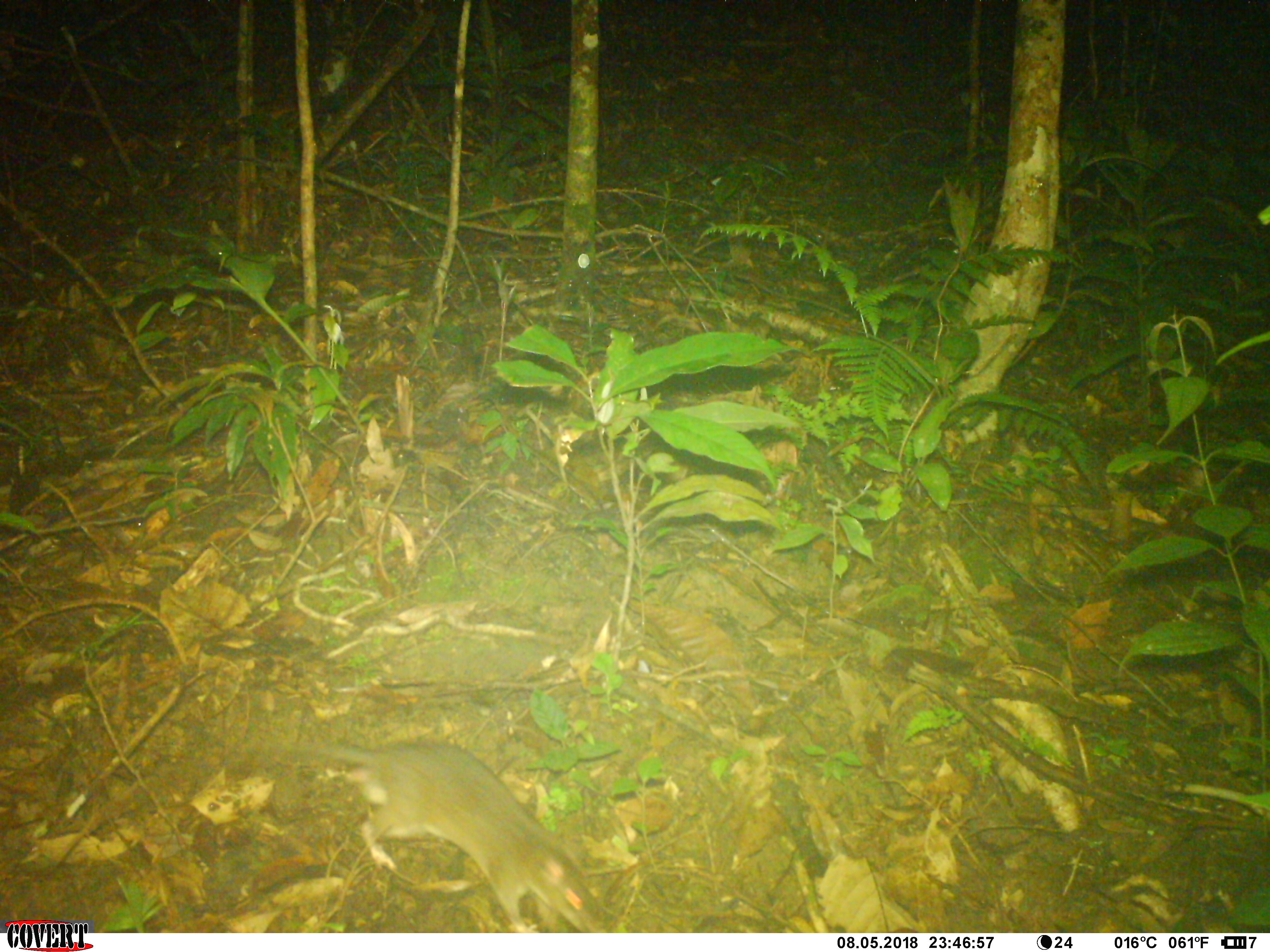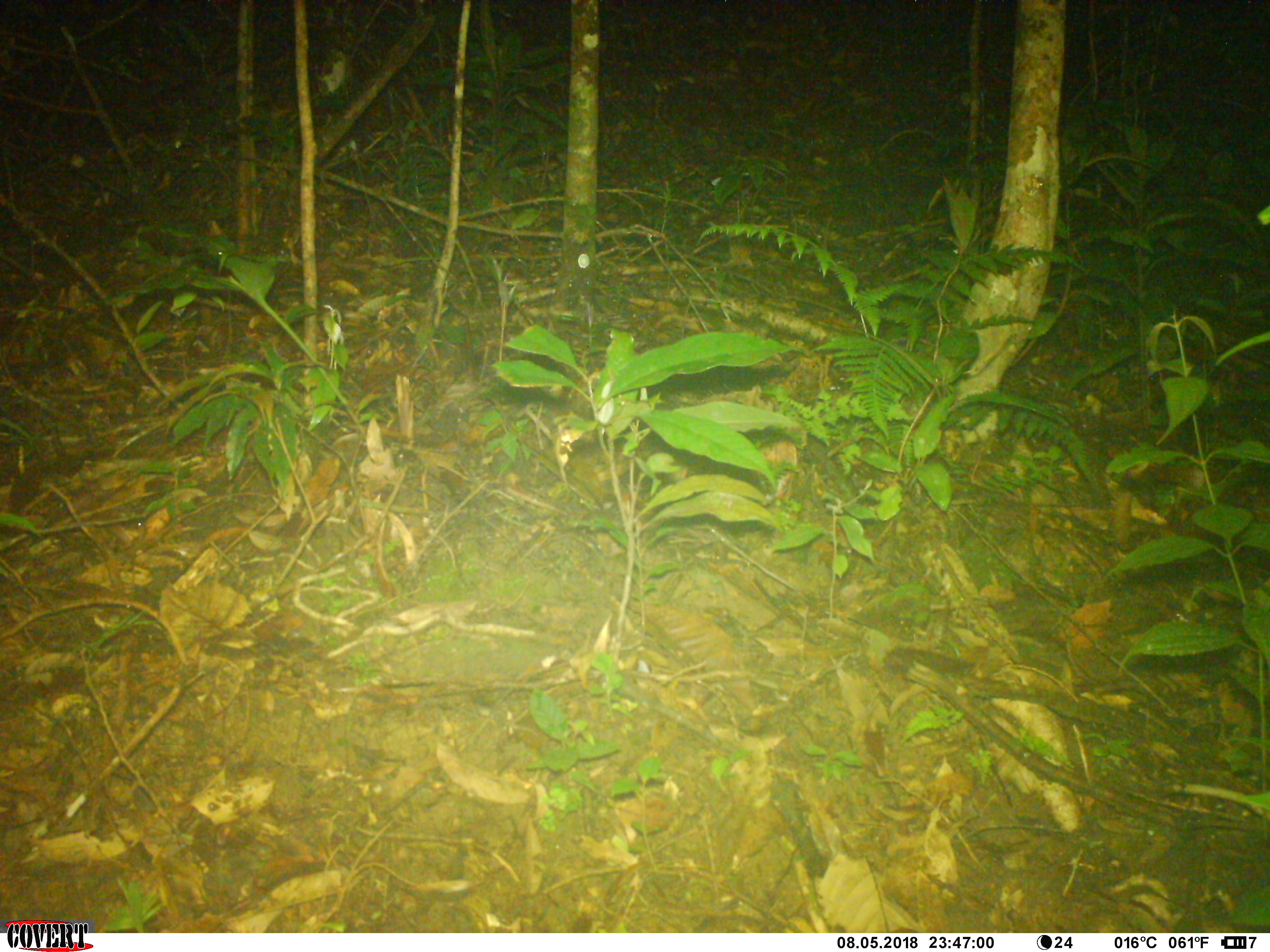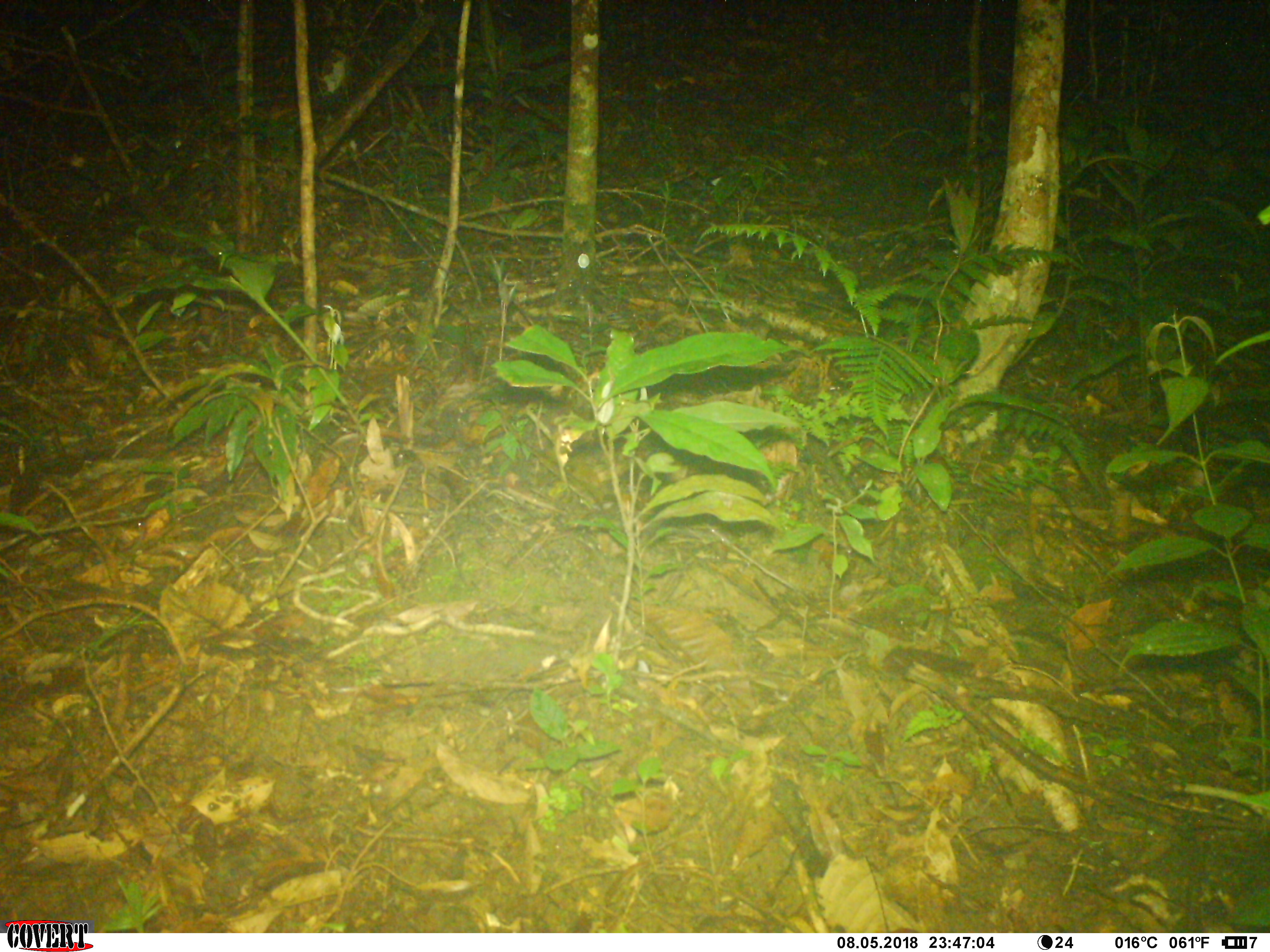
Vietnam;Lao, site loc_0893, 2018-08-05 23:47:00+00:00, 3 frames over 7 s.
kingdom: Animalia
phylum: Chordata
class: Mammalia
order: Rodentia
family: Muridae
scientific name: Muridae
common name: old-world mice and rats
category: unidentified murid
Unidentified murid (old-world mice and rats) (Muridae). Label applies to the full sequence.